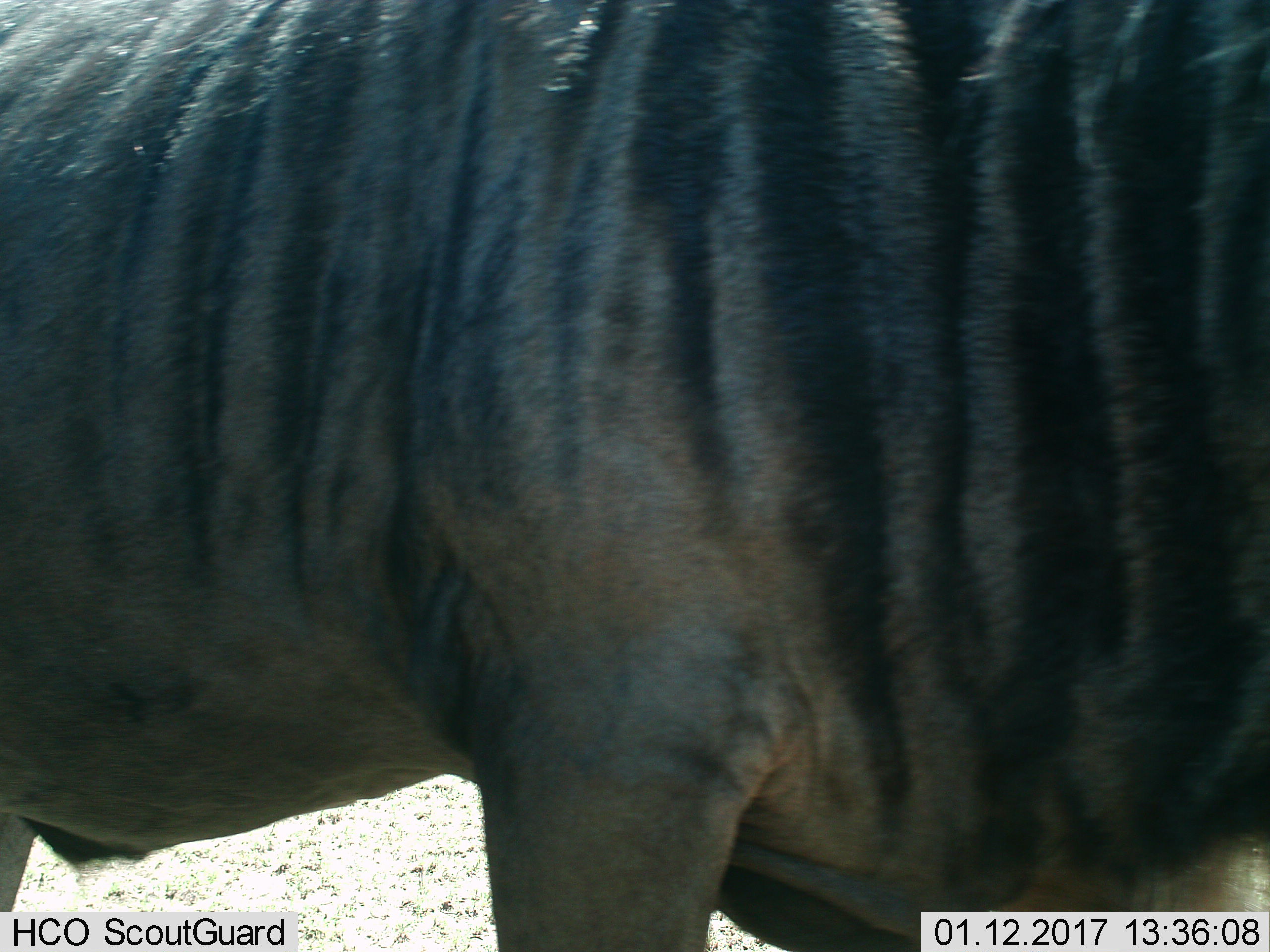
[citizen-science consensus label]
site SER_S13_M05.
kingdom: Animalia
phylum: Chordata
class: Mammalia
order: Artiodactyla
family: Bovidae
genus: Connochaetes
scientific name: Connochaetes taurinus taurinus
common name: blue wildebeest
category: wildebeestblue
Wildebeestblue (blue wildebeest) (Connochaetes taurinus taurinus), count 1. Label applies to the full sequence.